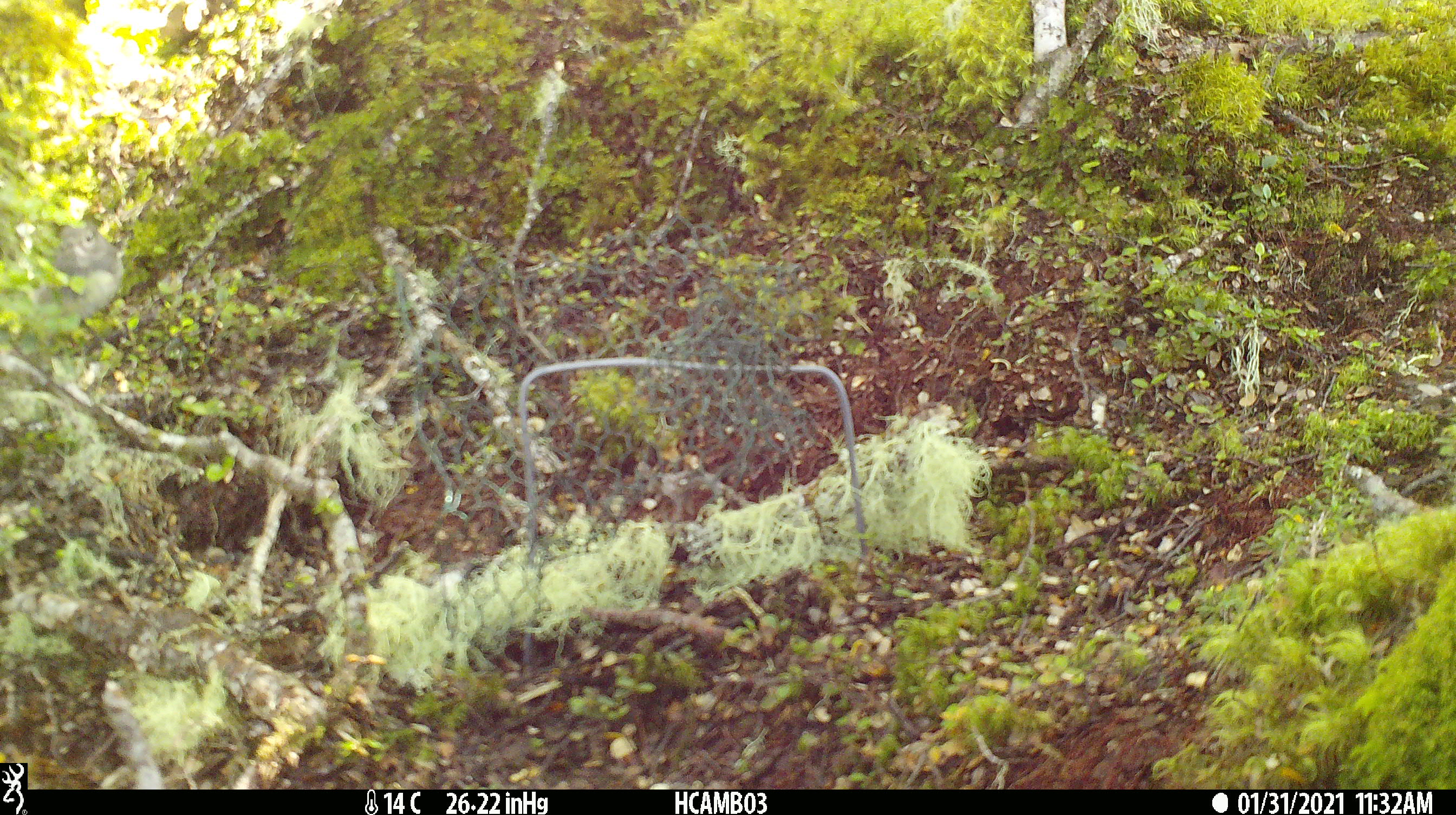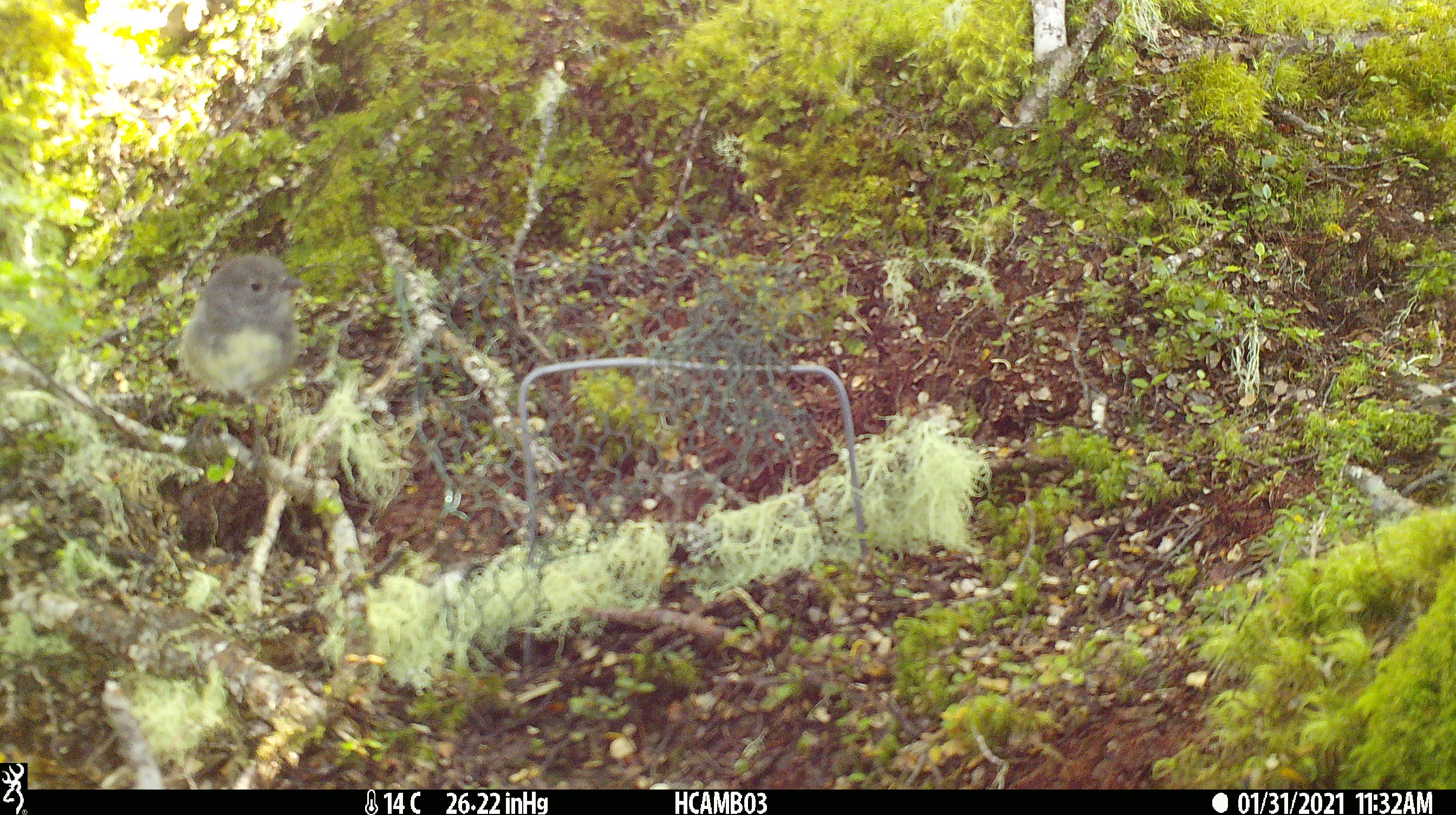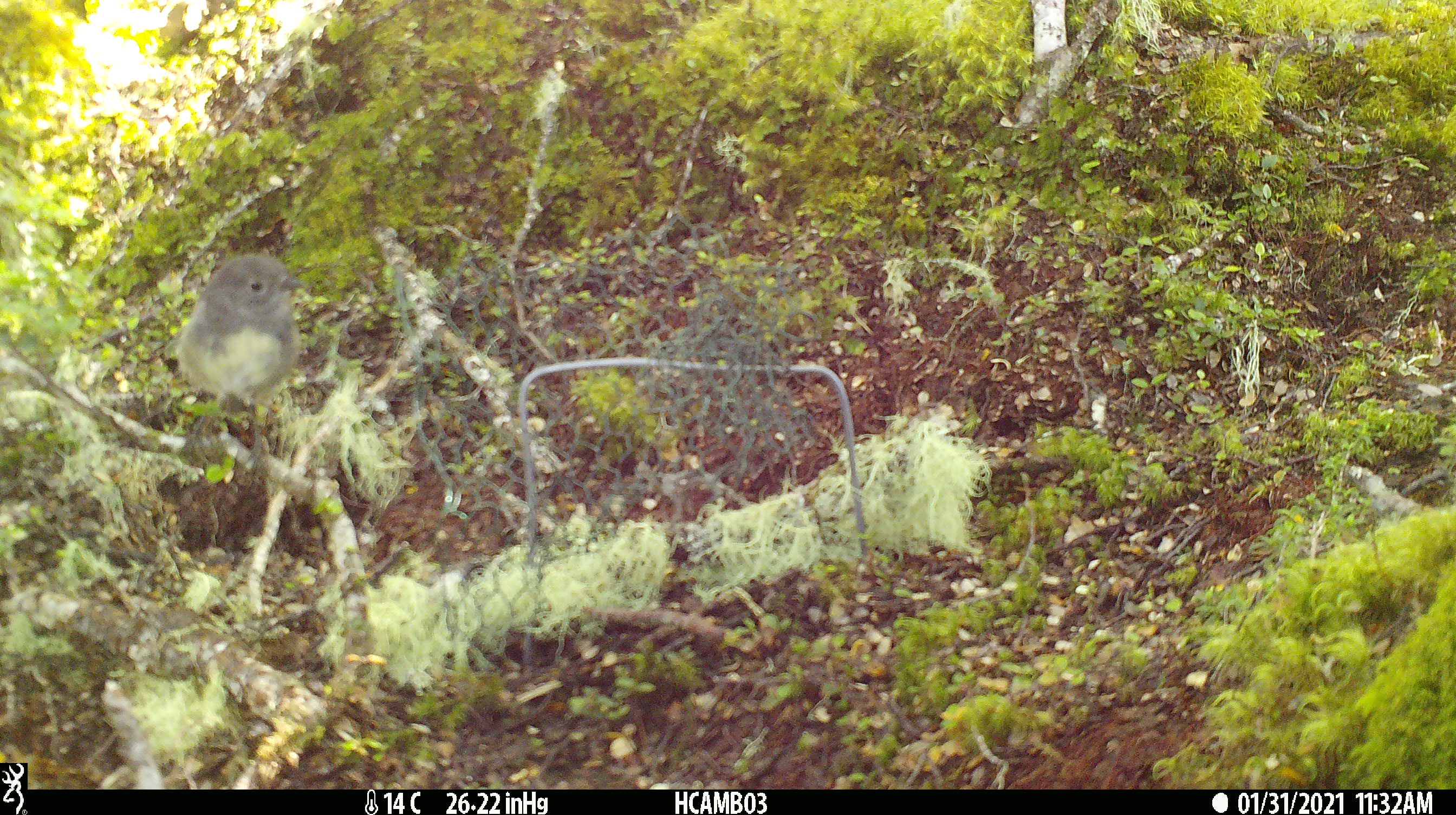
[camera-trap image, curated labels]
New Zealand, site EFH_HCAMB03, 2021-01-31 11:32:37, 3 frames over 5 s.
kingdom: Animalia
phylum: Chordata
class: Aves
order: Passeriformes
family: Petroicidae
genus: Petroica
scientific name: Petroica australis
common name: new zealand robin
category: robin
Robin (new zealand robin) (Petroica australis).